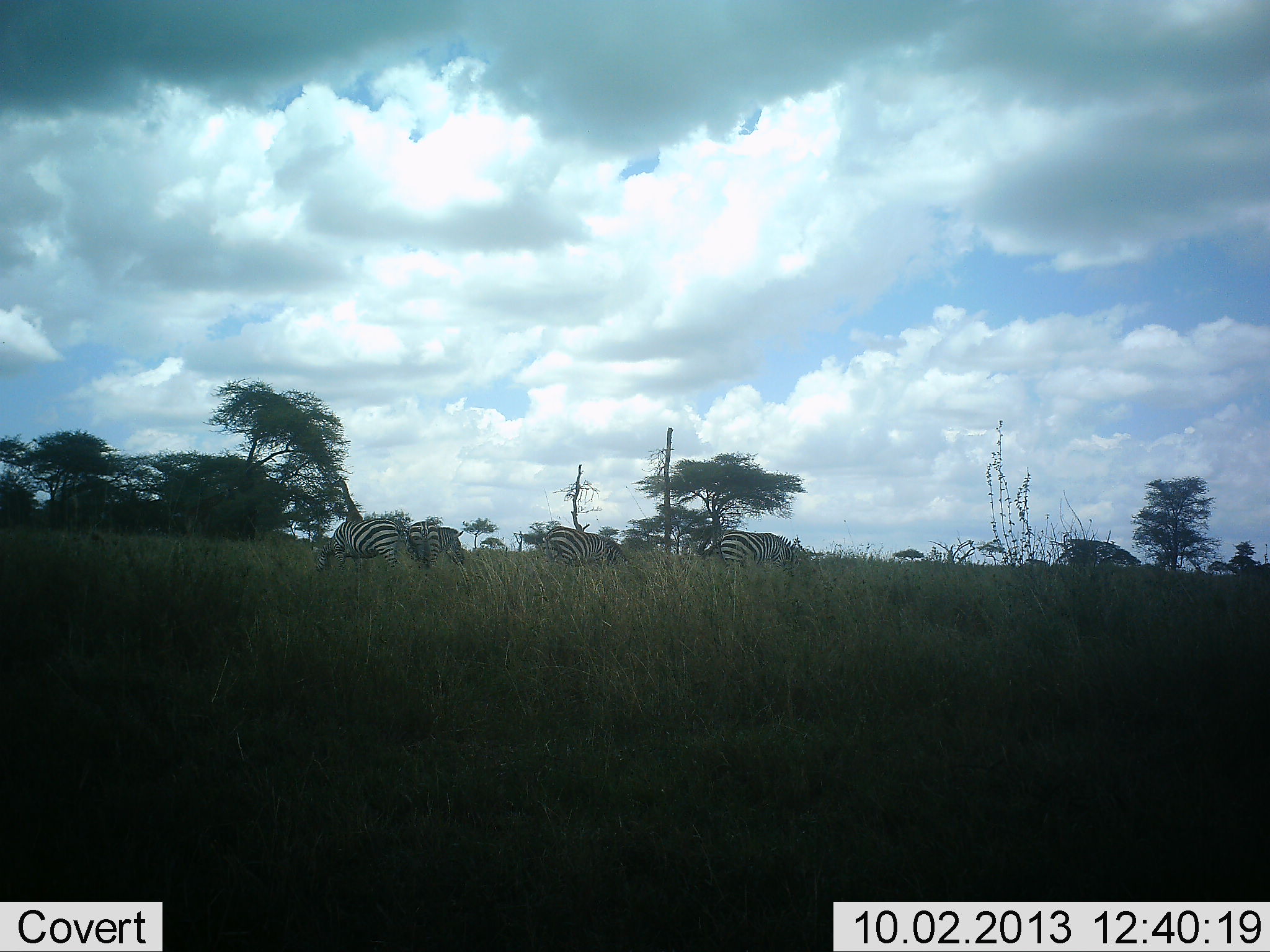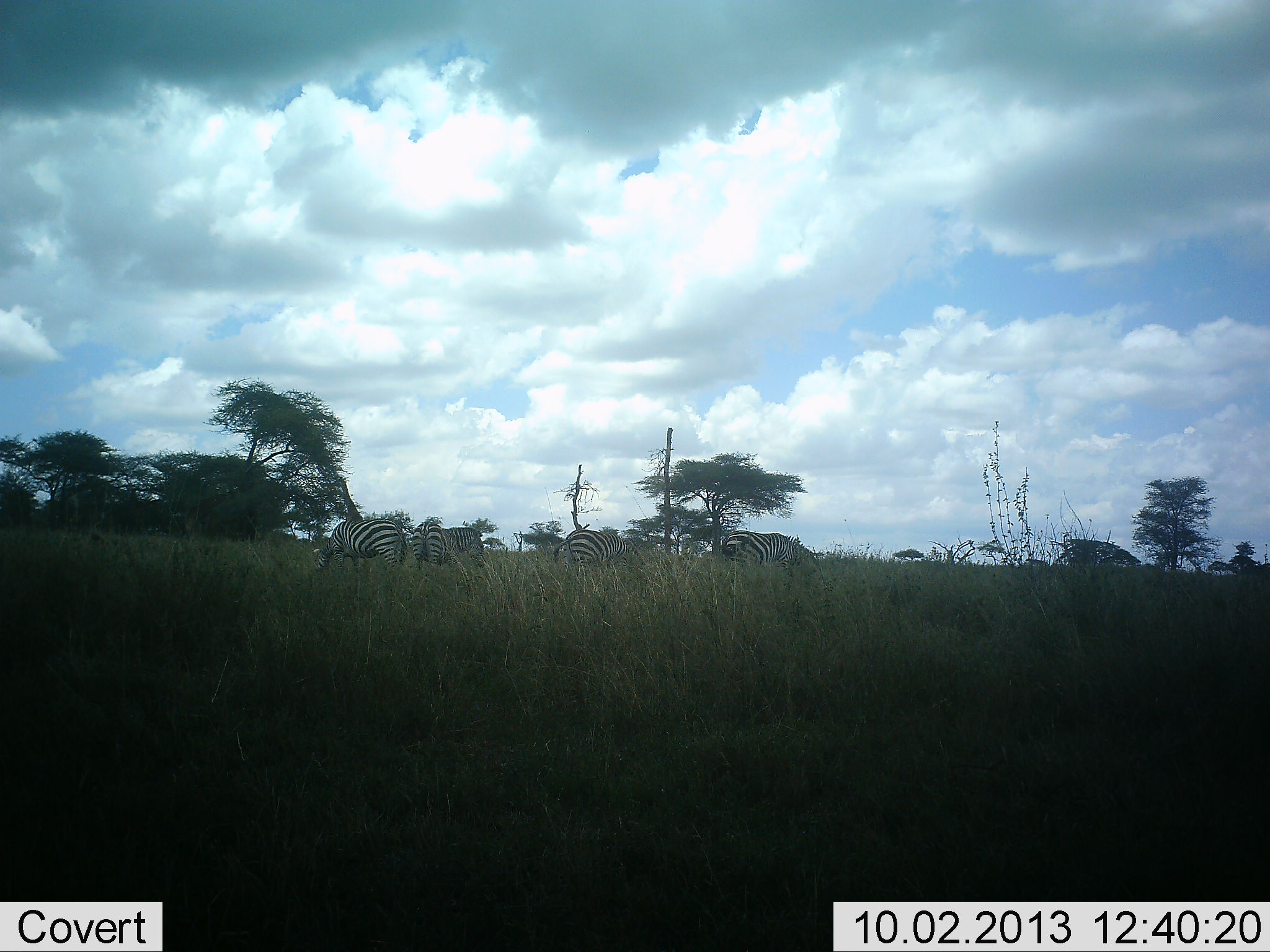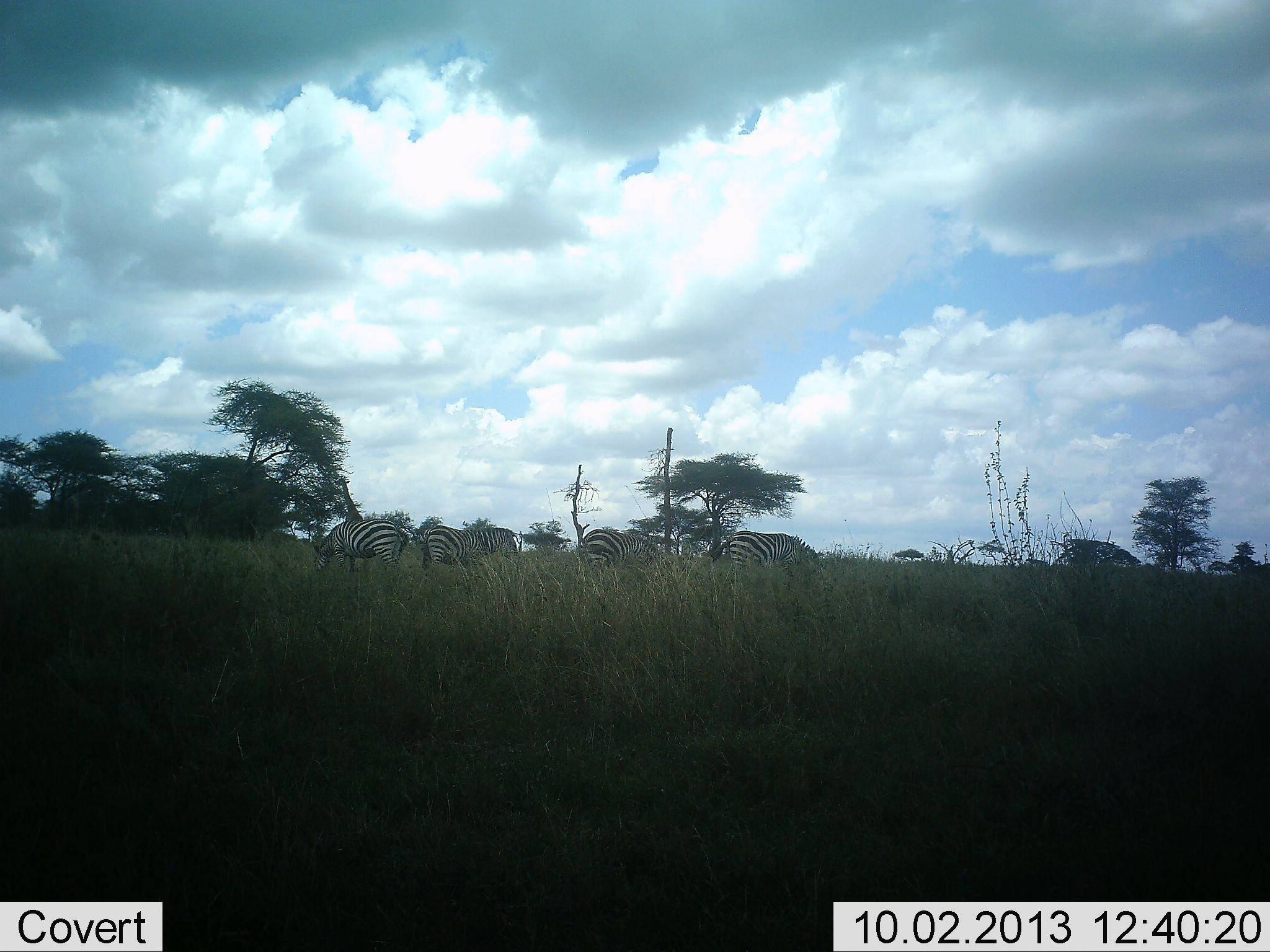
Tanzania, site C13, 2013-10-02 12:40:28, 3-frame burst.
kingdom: Animalia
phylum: Chordata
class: Mammalia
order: Perissodactyla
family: Equidae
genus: Equus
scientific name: Equus quagga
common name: plains zebra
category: zebra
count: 4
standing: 31%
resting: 0%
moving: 28%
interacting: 3%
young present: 0%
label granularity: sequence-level